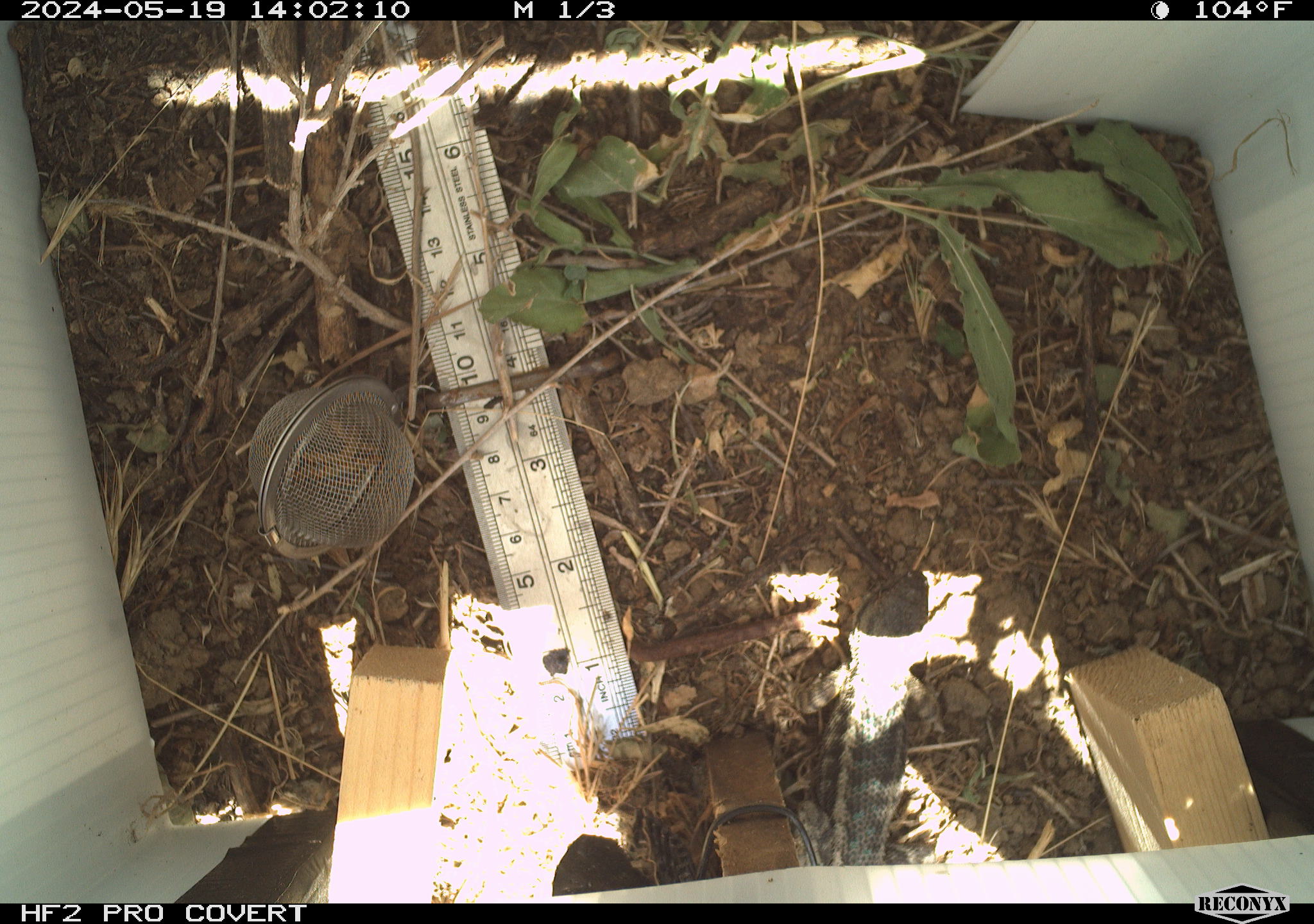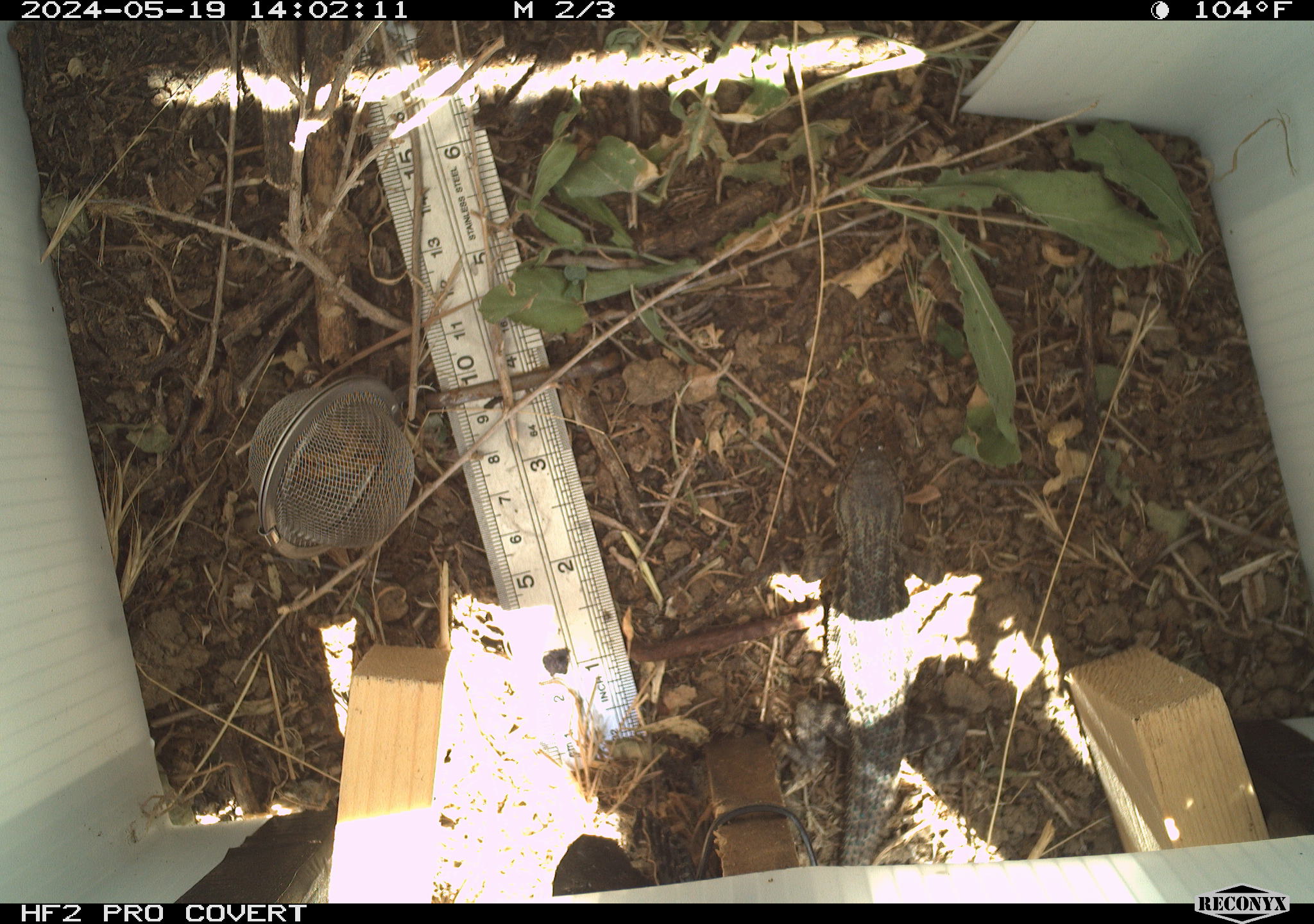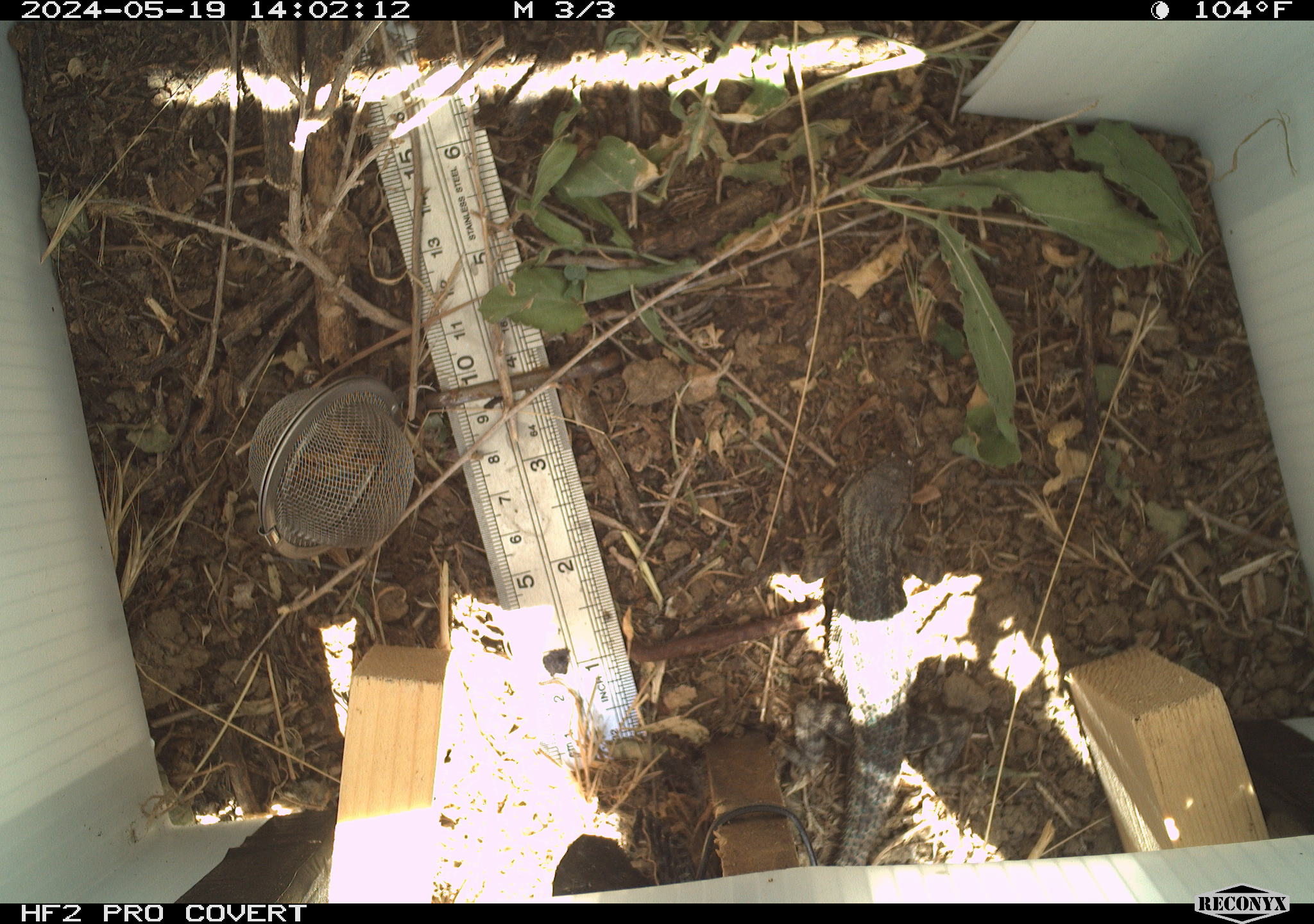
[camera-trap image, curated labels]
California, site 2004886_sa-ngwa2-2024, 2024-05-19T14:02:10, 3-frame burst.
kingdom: Animalia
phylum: Chordata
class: Reptilia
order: Squamata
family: Phrynosomatidae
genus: Sceloporus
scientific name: Sceloporus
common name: spiny lizards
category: sceloporus species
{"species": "sceloporus species (spiny lizards) (Sceloporus)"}